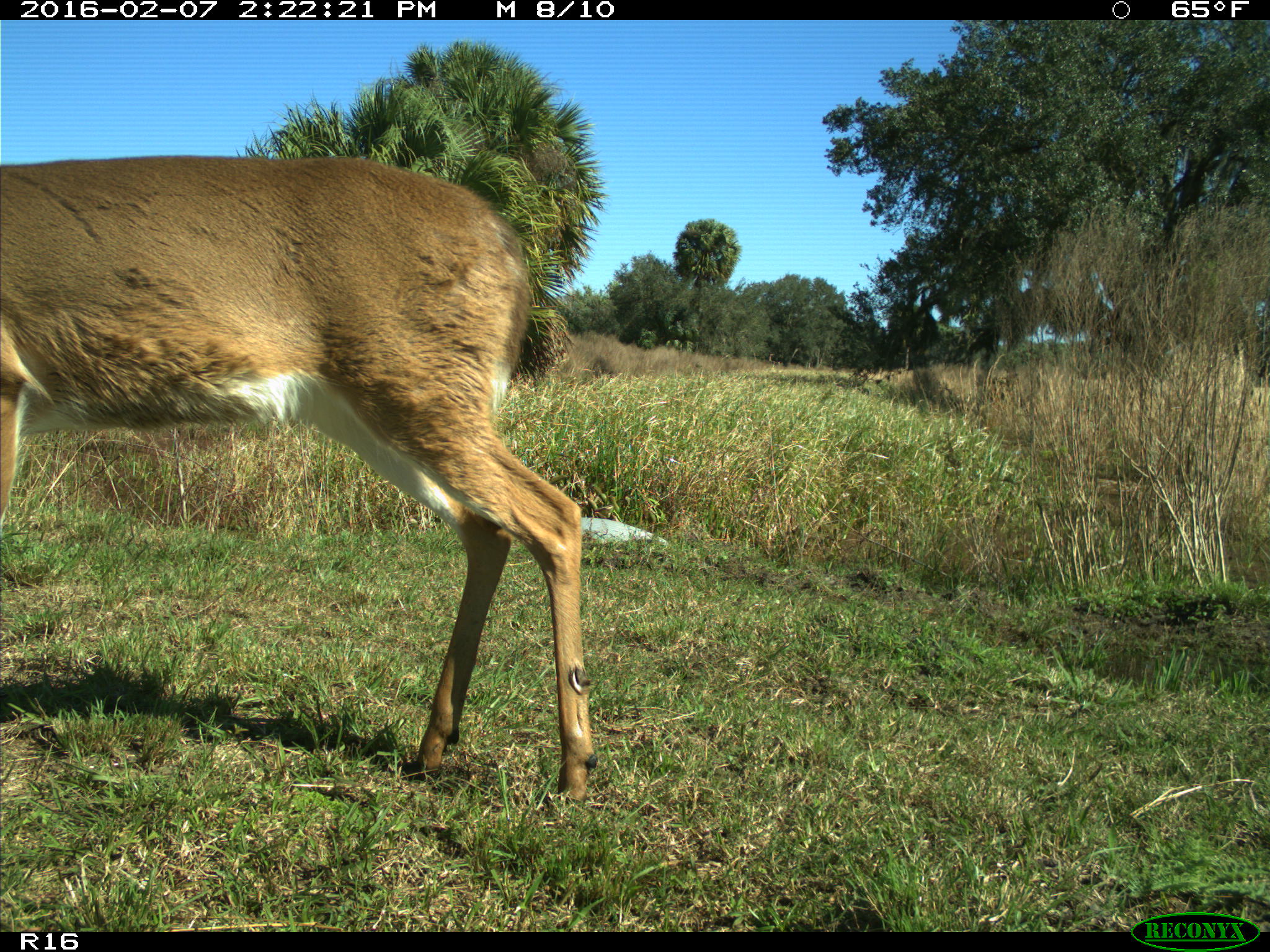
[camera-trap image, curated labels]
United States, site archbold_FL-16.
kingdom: Animalia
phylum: Chordata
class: Mammalia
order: Artiodactyla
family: Cervidae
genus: Odocoileus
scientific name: Odocoileus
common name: deer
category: unidentified deer